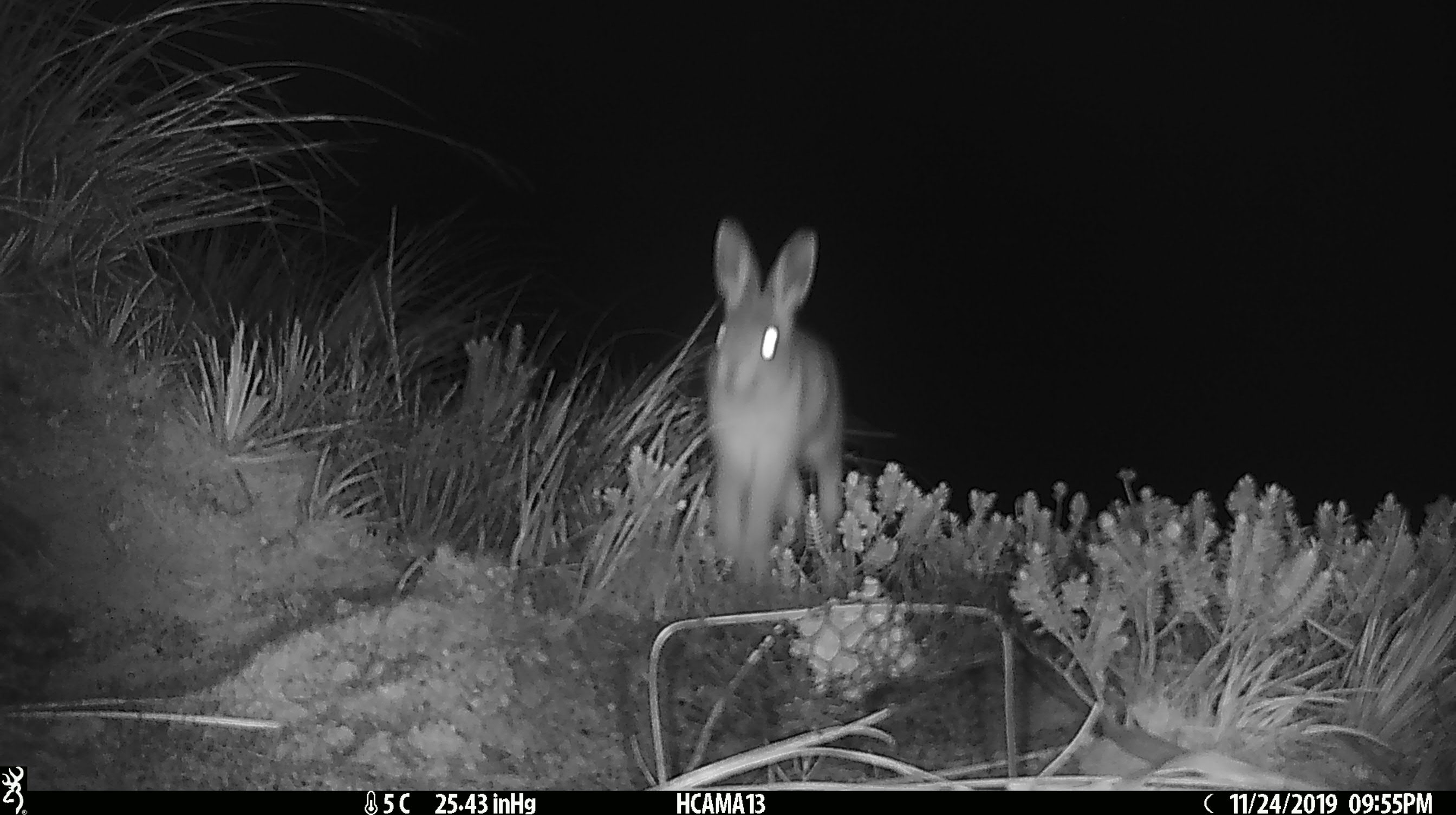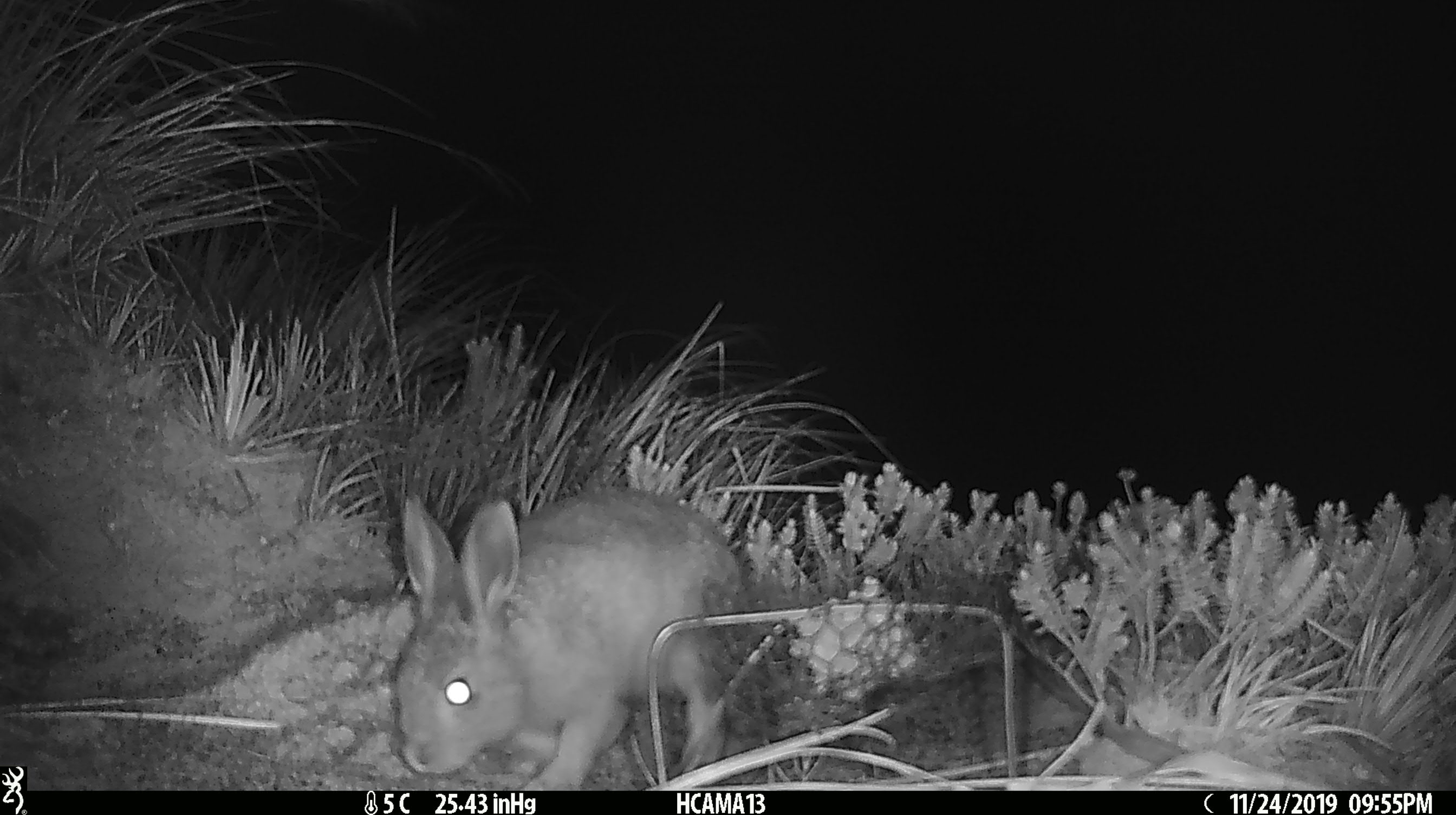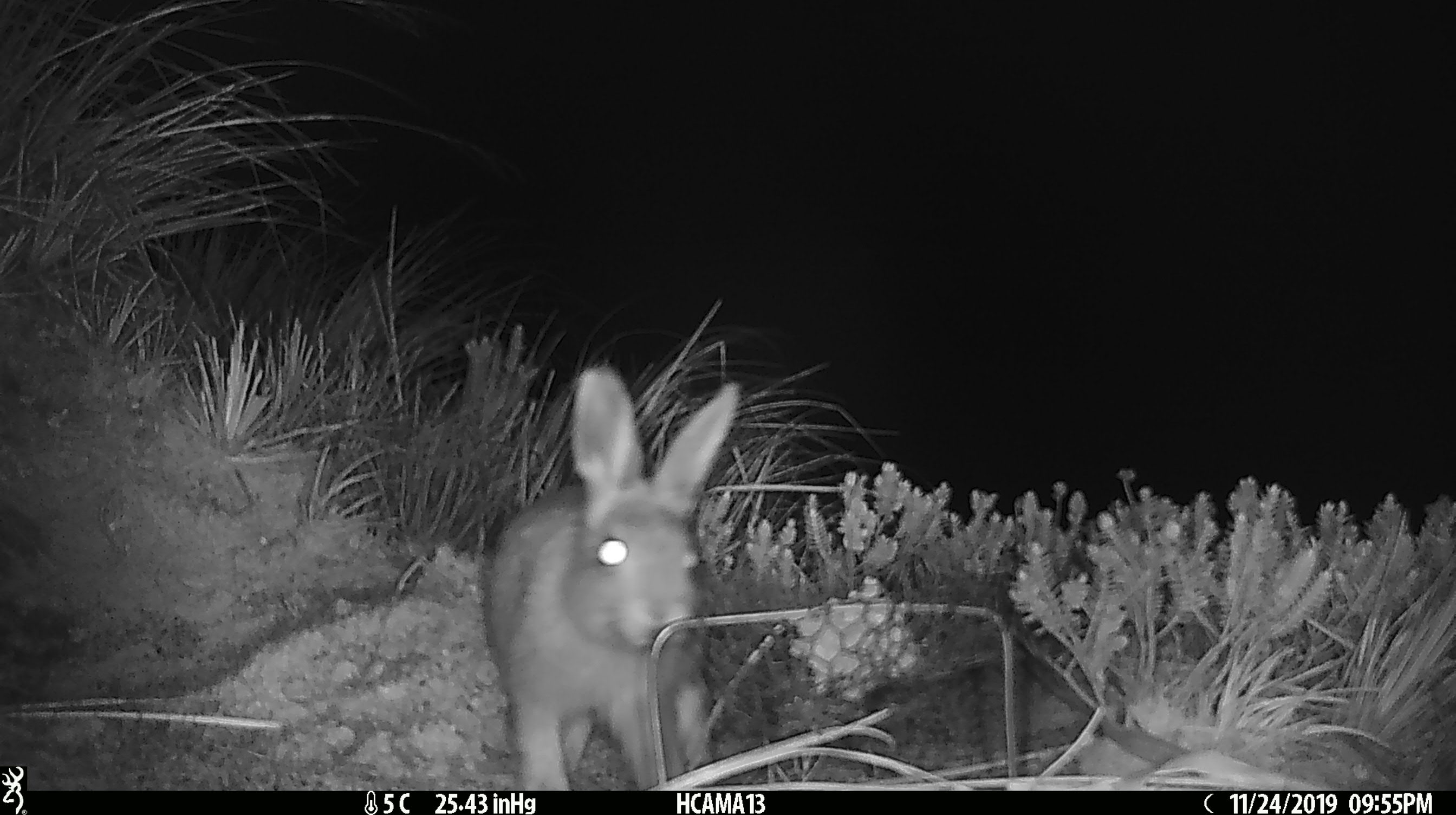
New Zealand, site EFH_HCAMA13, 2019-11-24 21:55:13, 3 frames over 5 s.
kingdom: Animalia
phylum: Chordata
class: Mammalia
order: Lagomorpha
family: Leporidae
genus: Oryctolagus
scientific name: Oryctolagus cuniculus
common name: european rabbit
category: rabbit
Rabbit (european rabbit) (Oryctolagus cuniculus).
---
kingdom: Animalia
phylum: Chordata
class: Mammalia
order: Lagomorpha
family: Leporidae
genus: Lepus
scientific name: Lepus europaeus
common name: brown hare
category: hare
Hare (brown hare) (Lepus europaeus).